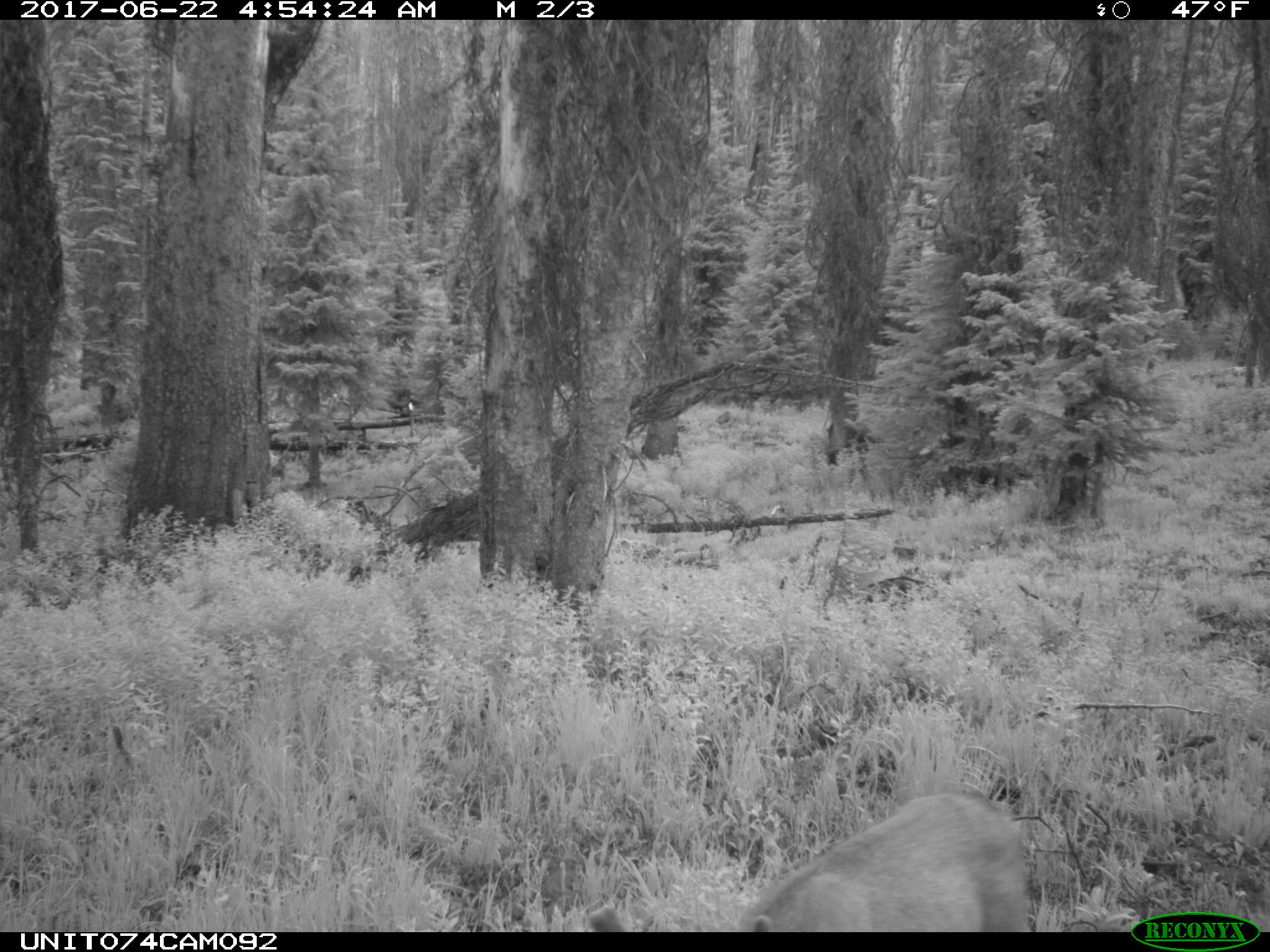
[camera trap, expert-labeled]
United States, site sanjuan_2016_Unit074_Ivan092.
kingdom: Animalia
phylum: Chordata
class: Mammalia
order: Artiodactyla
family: Cervidae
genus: Odocoileus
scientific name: Odocoileus hemionus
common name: mule deer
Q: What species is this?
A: Odocoileus hemionus (mule deer).